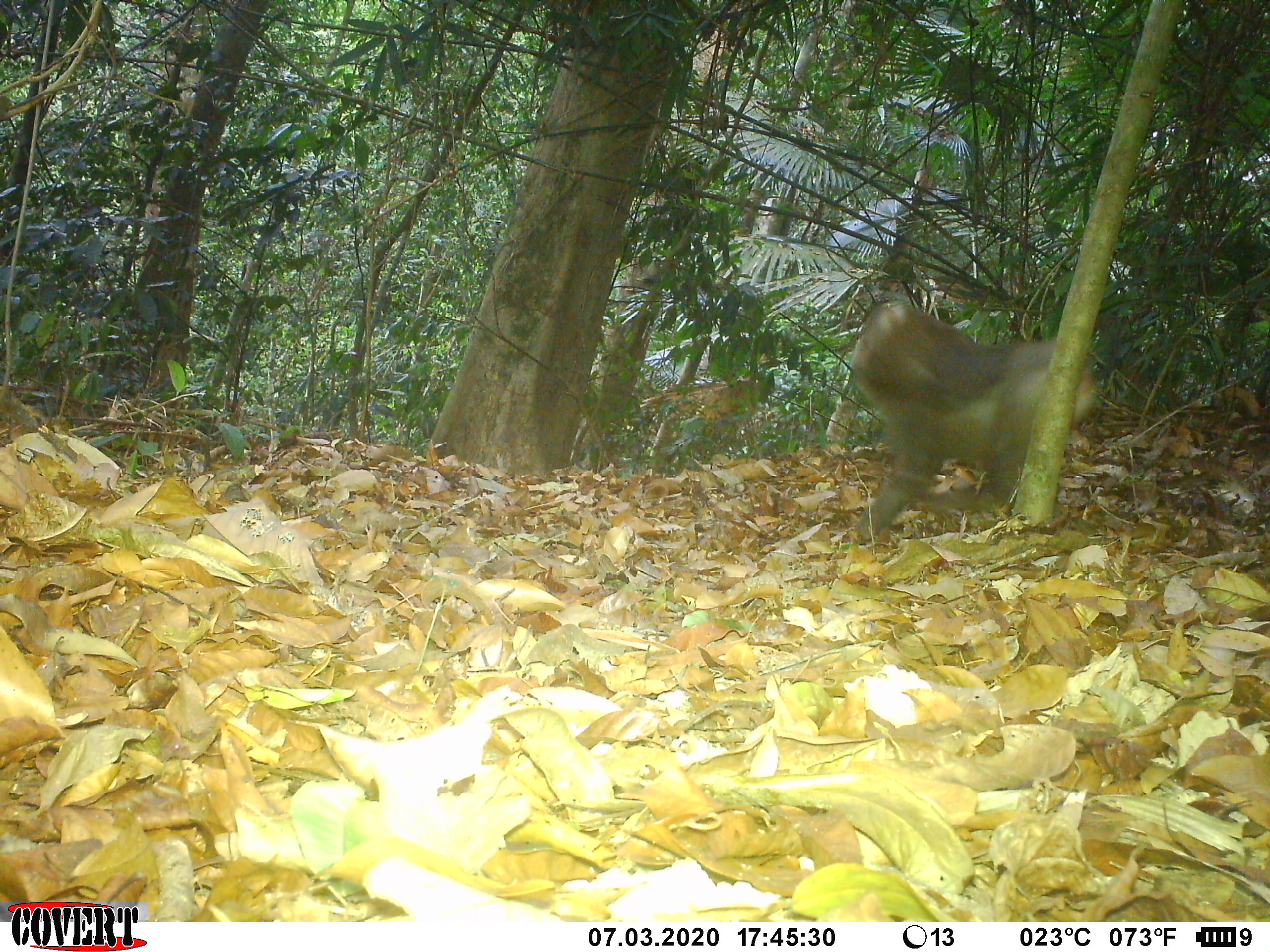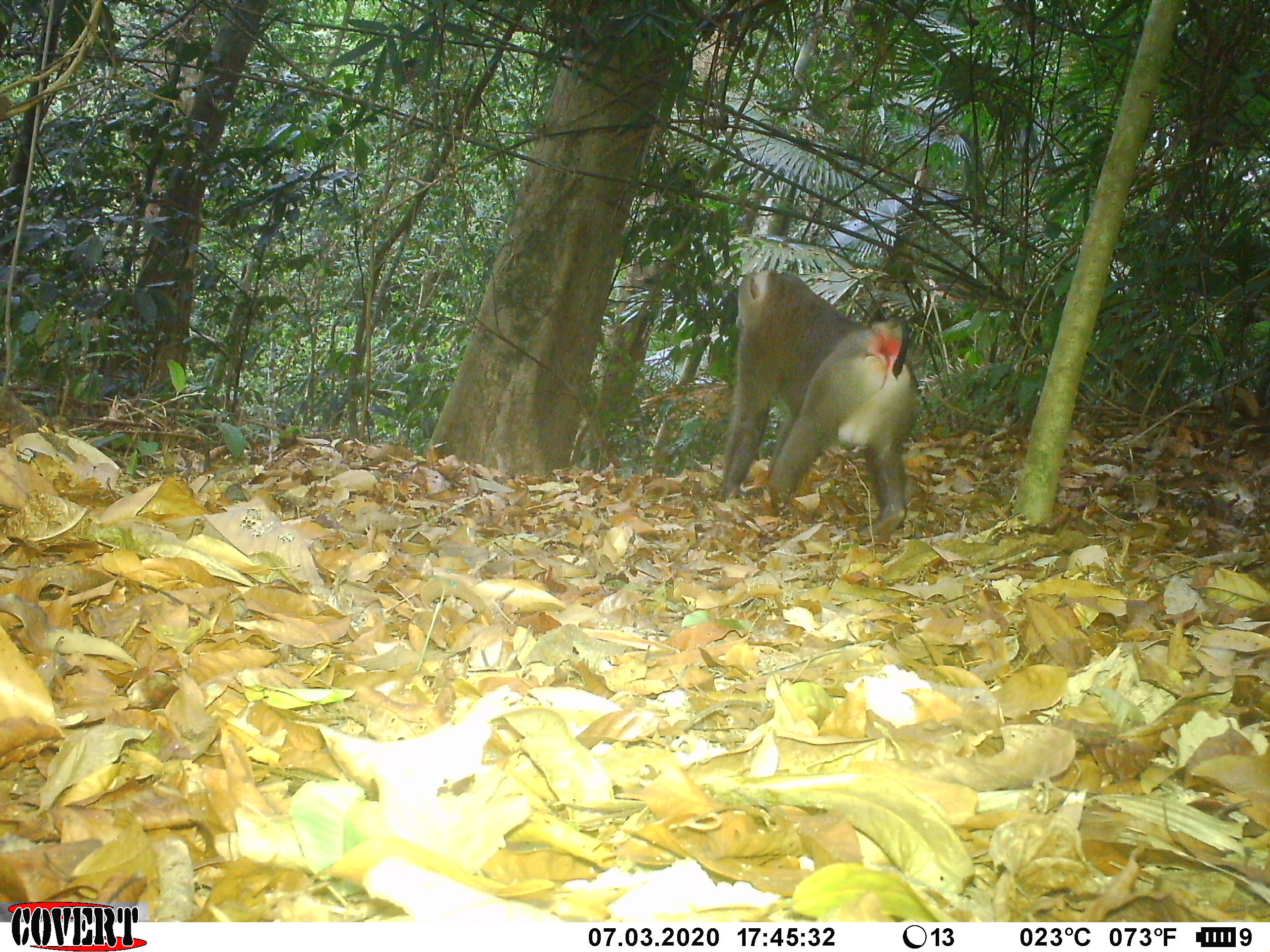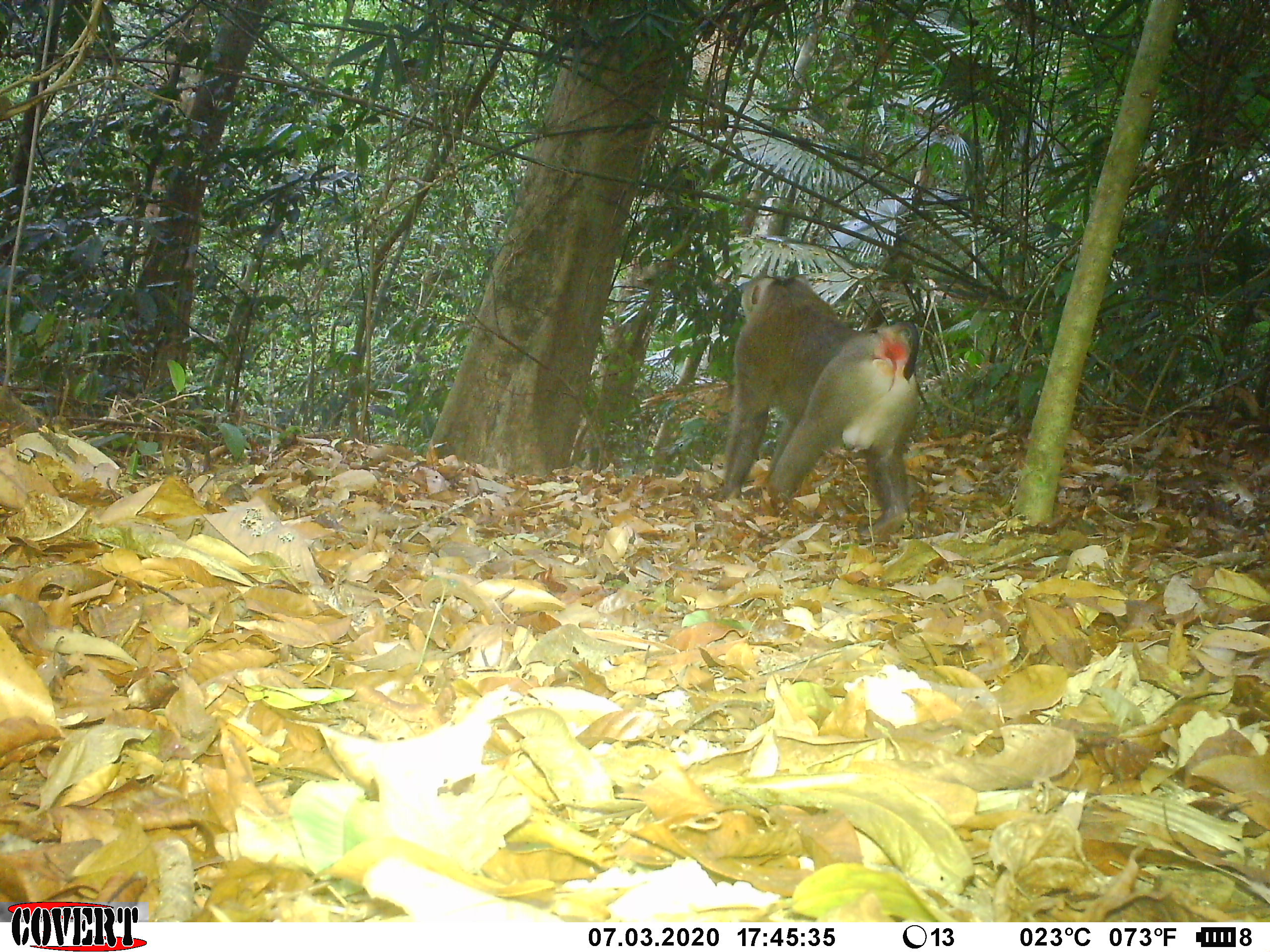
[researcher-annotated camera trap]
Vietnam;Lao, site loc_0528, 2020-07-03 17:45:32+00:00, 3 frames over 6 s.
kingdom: Animalia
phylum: Chordata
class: Mammalia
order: Primates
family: Cercopithecidae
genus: Macaca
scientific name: Macaca nemestrina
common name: pig-tailed macaque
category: pig tailed macaque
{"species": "pig tailed macaque (pig-tailed macaque) (Macaca nemestrina)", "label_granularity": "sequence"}